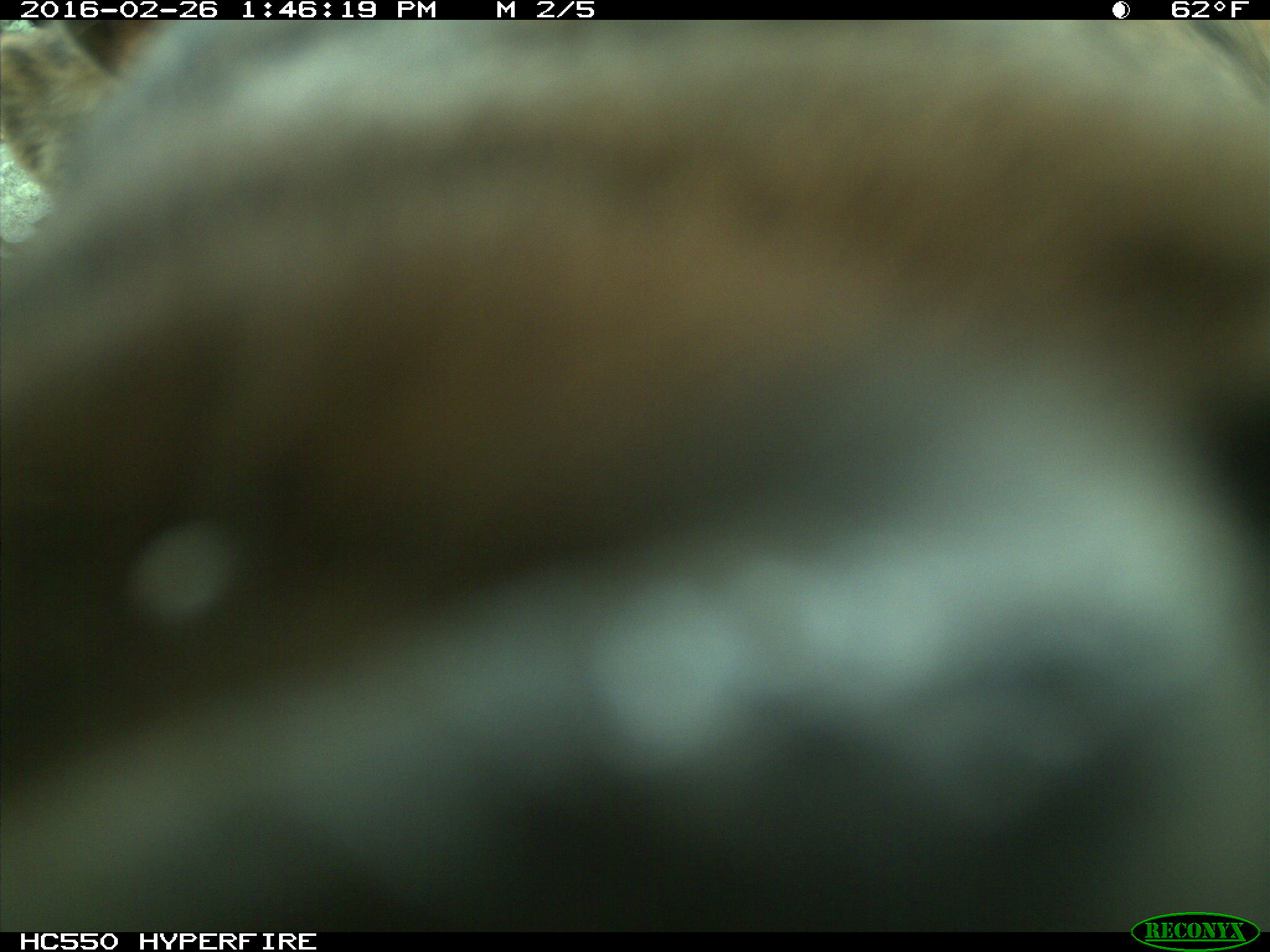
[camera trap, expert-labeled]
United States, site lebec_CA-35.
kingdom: Animalia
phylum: Chordata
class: Mammalia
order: Artiodactyla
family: Cervidae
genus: Cervus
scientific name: Cervus canadensis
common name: elk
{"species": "Cervus canadensis (elk)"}